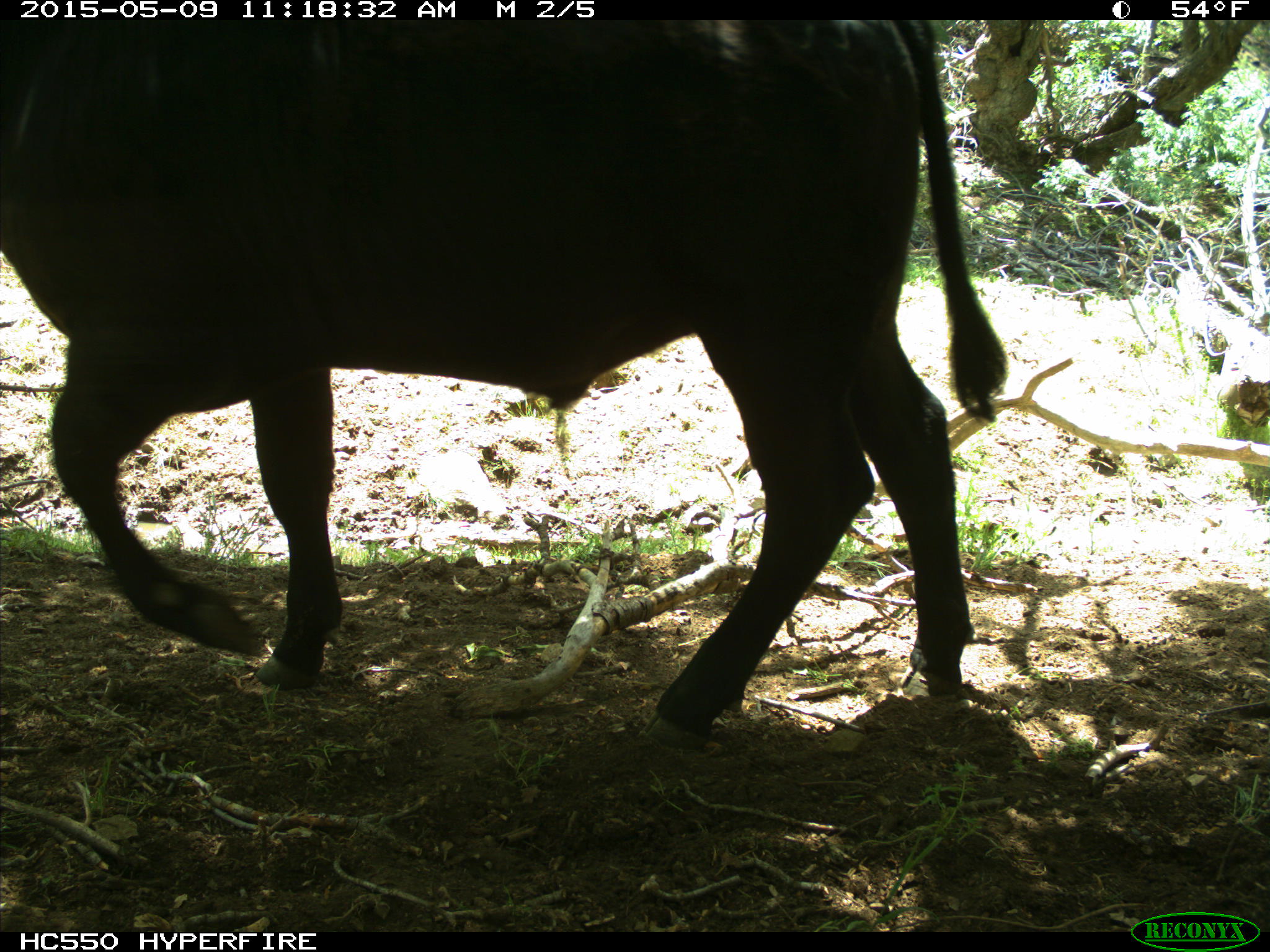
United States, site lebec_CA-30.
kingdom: Animalia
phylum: Chordata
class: Mammalia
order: Artiodactyla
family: Bovidae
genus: Bos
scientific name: Bos taurus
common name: domestic cow